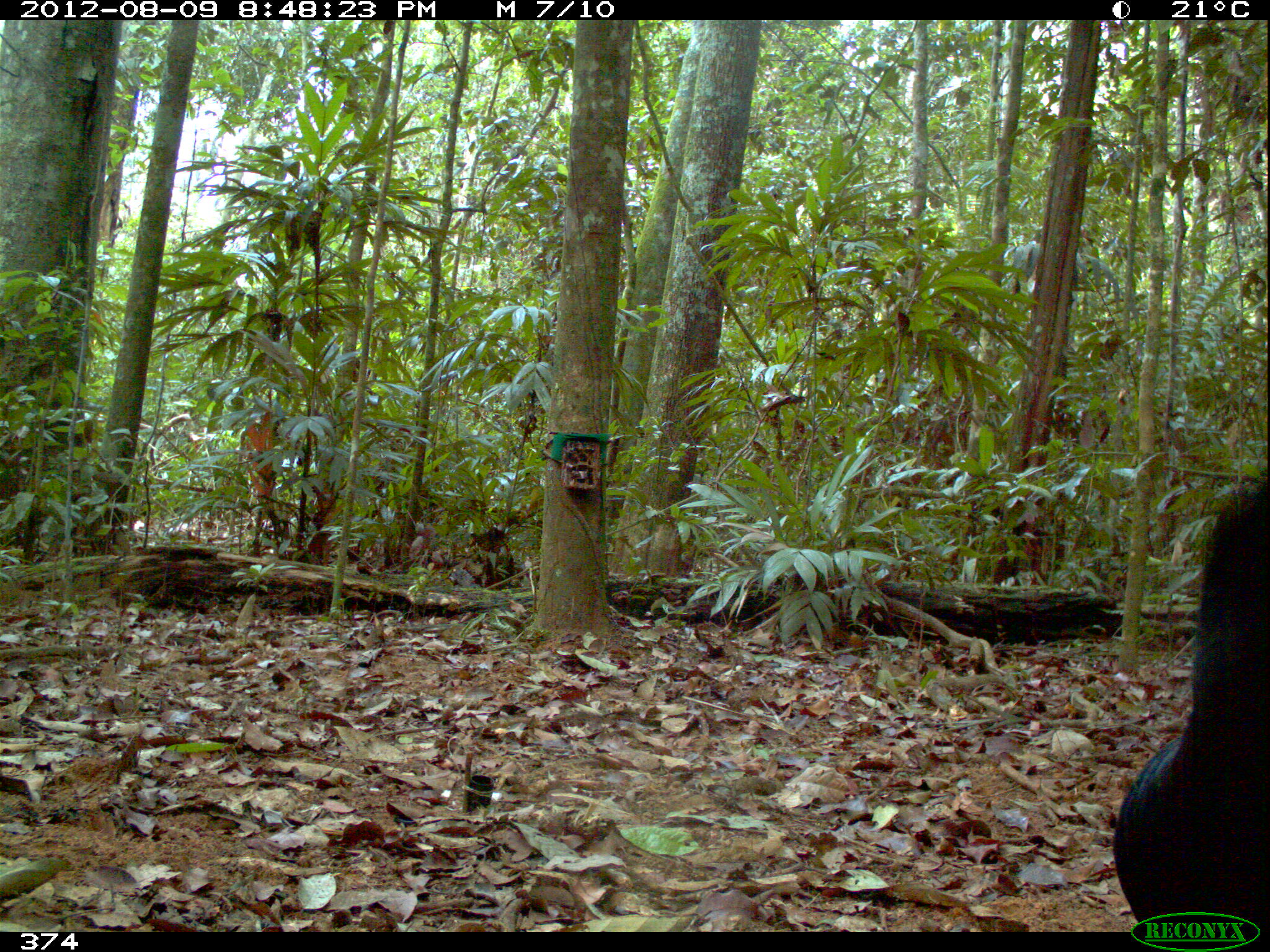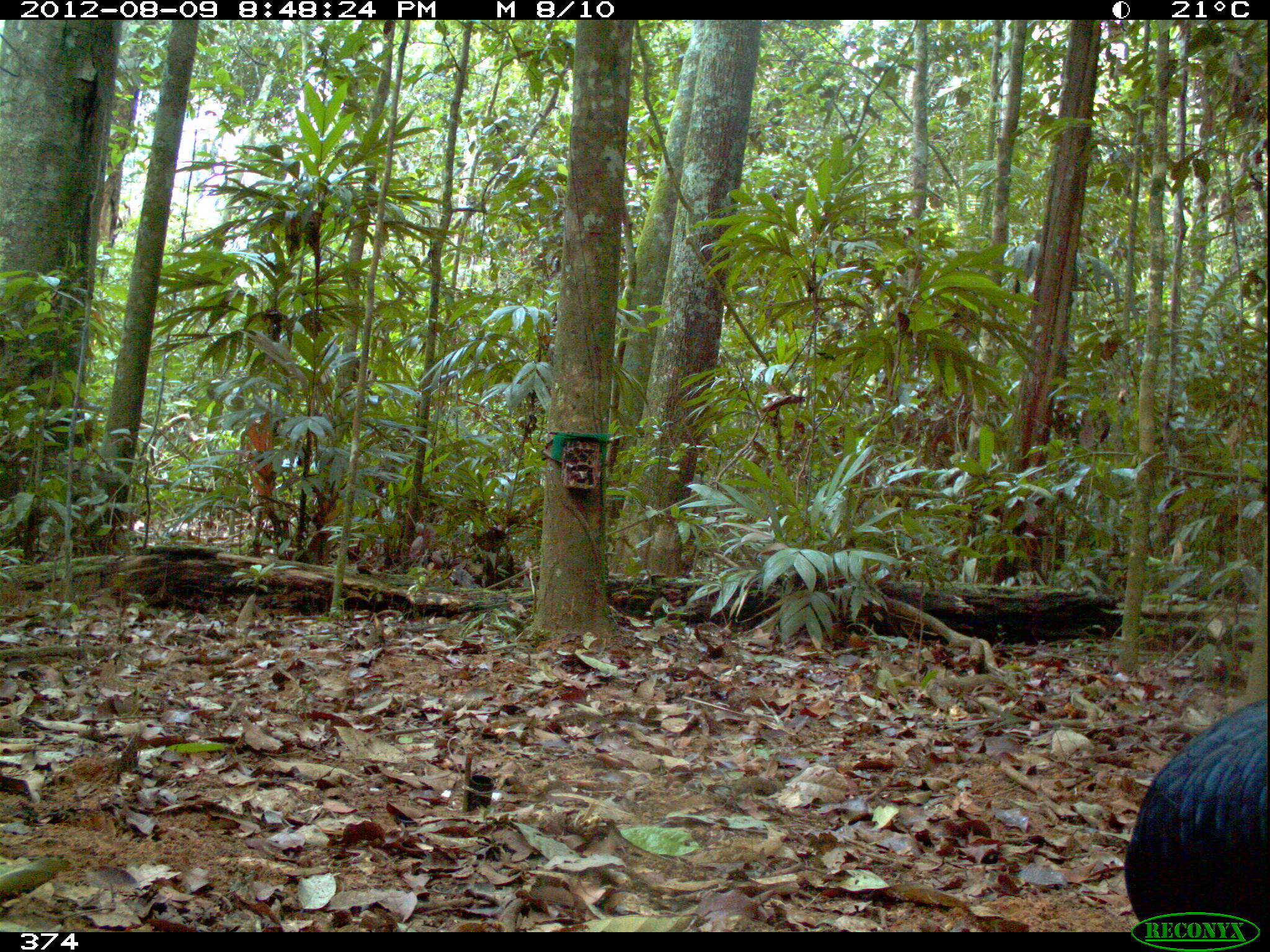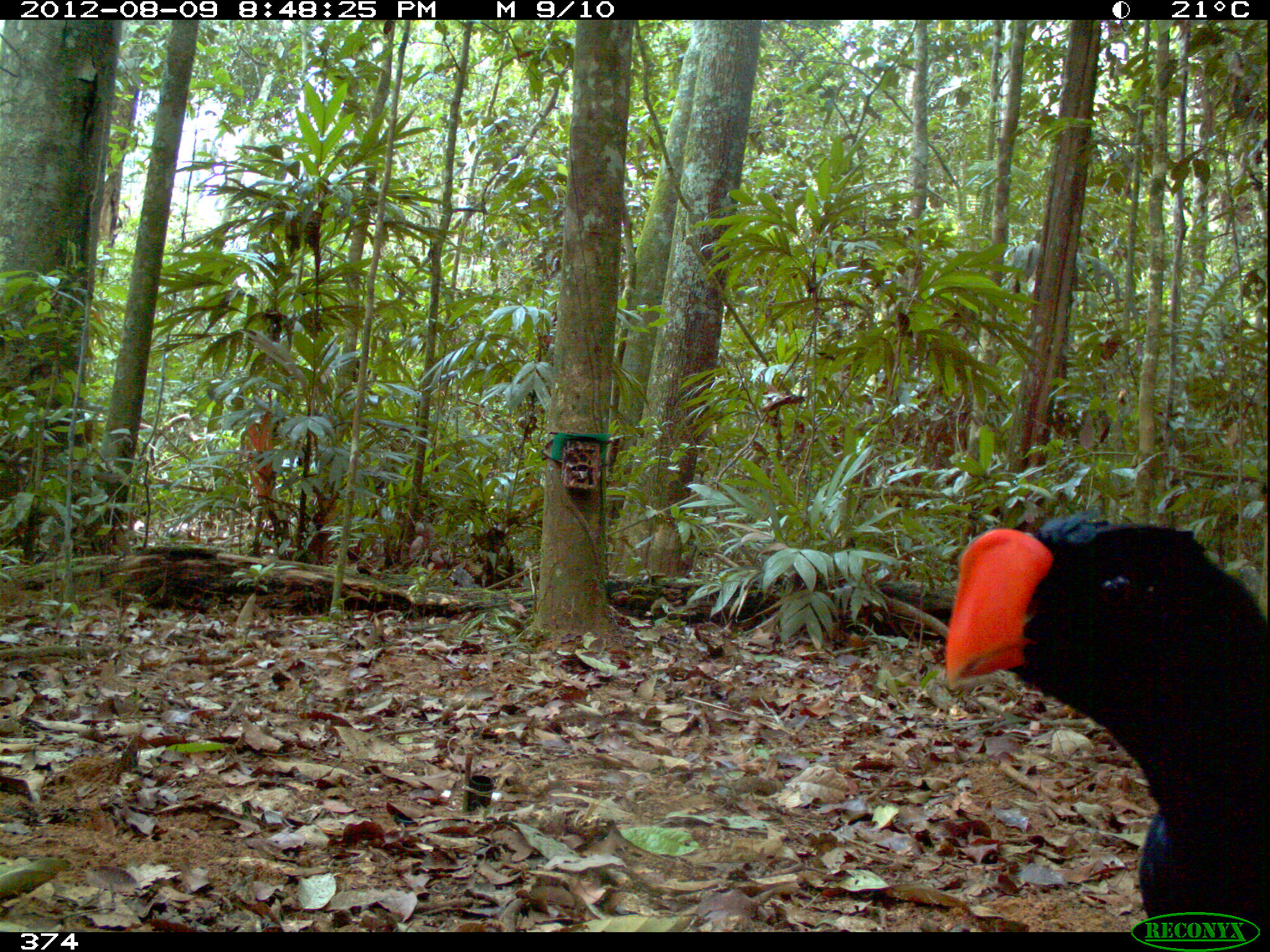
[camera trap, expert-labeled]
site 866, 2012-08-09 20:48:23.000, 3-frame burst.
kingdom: Animalia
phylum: Chordata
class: Aves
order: Galliformes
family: Cracidae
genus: Mitu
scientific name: Mitu tuberosum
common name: razor-billed curassow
Mitu tuberosum (razor-billed curassow).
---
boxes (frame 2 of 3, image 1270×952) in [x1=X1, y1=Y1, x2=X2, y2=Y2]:
mitu tuberosum: [x1=1122, y1=693, x2=1269, y2=932]